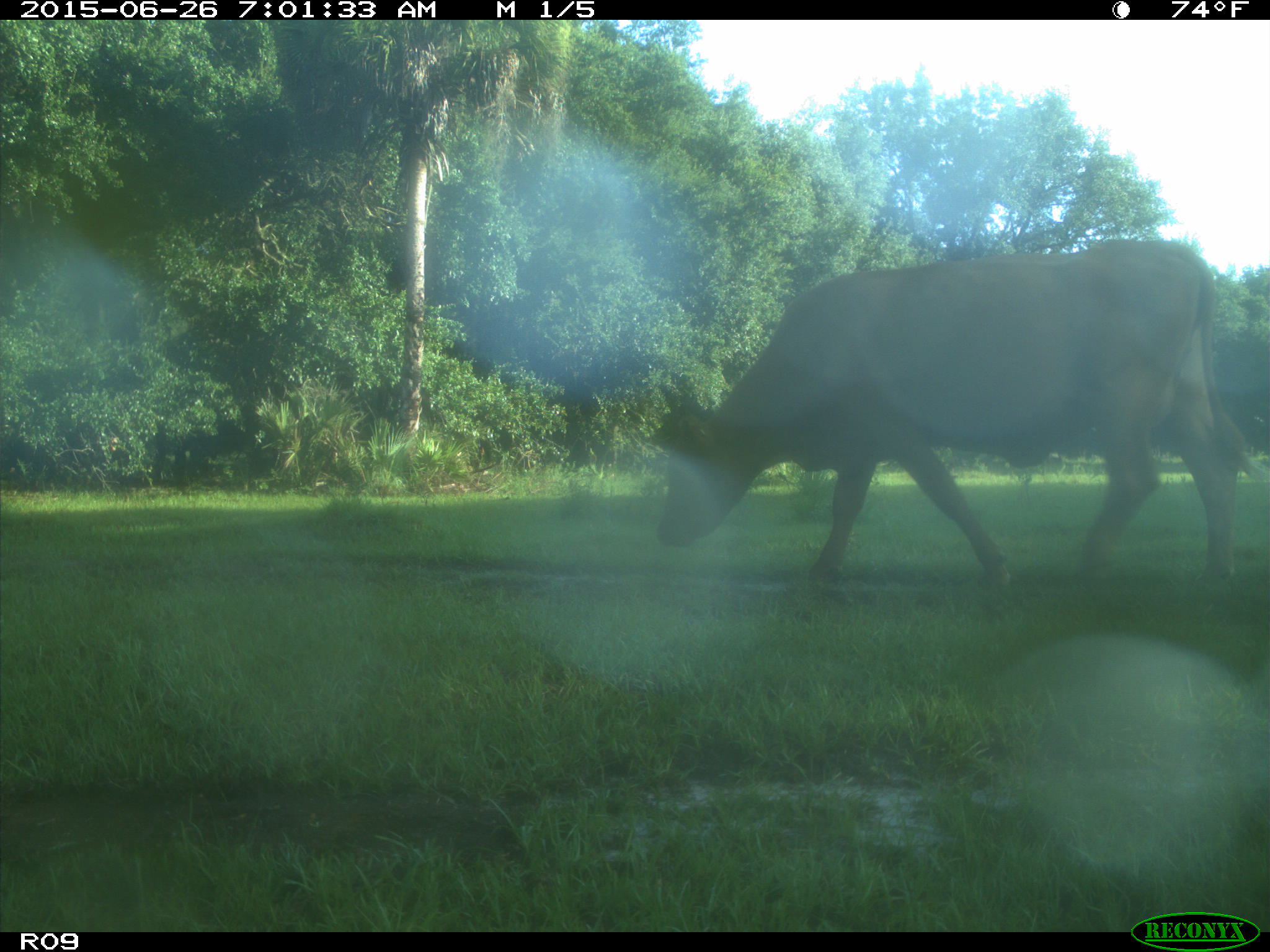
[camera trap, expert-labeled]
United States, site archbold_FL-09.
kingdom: Animalia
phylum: Chordata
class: Mammalia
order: Artiodactyla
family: Bovidae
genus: Bos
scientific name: Bos taurus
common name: domestic cow